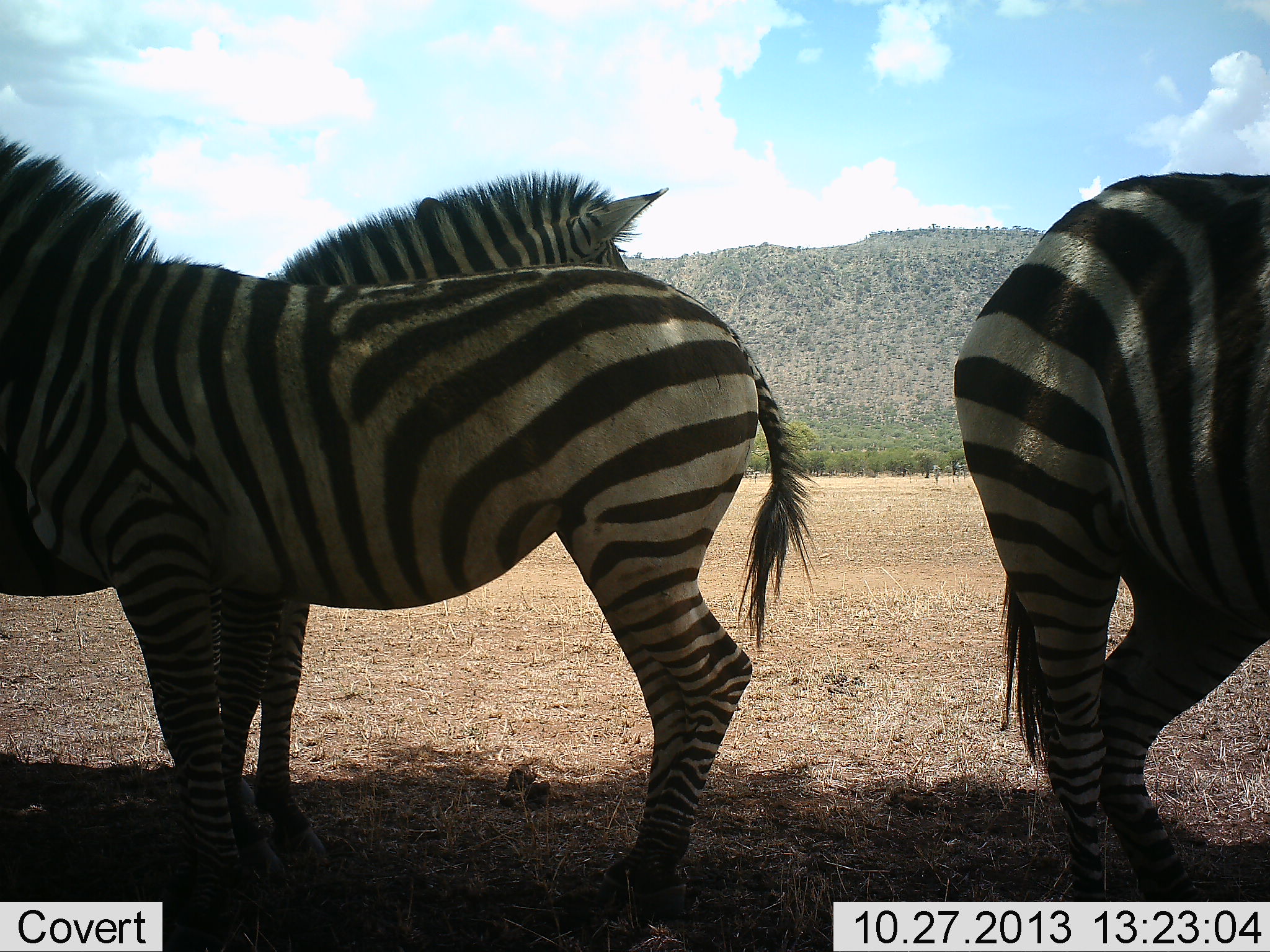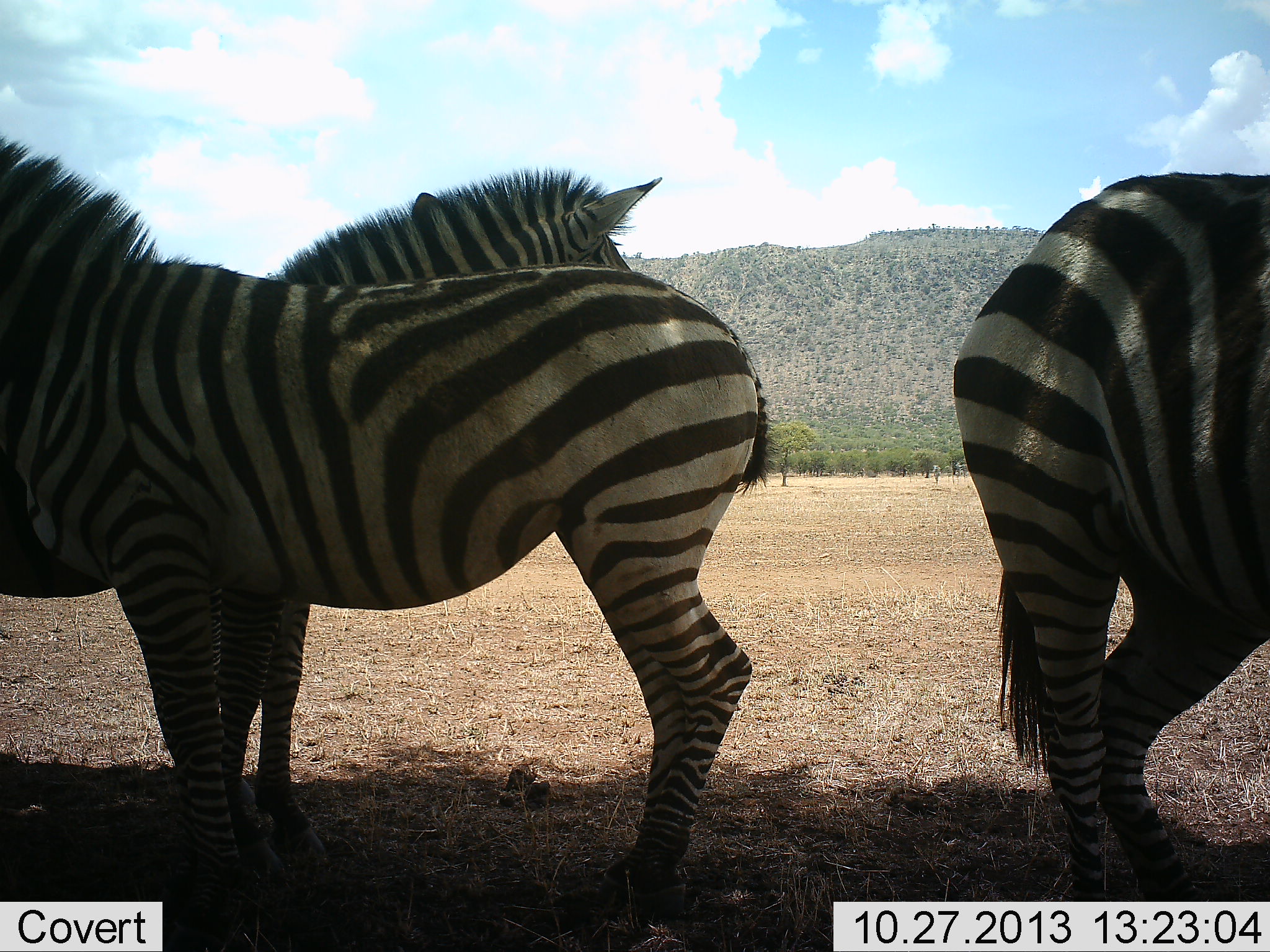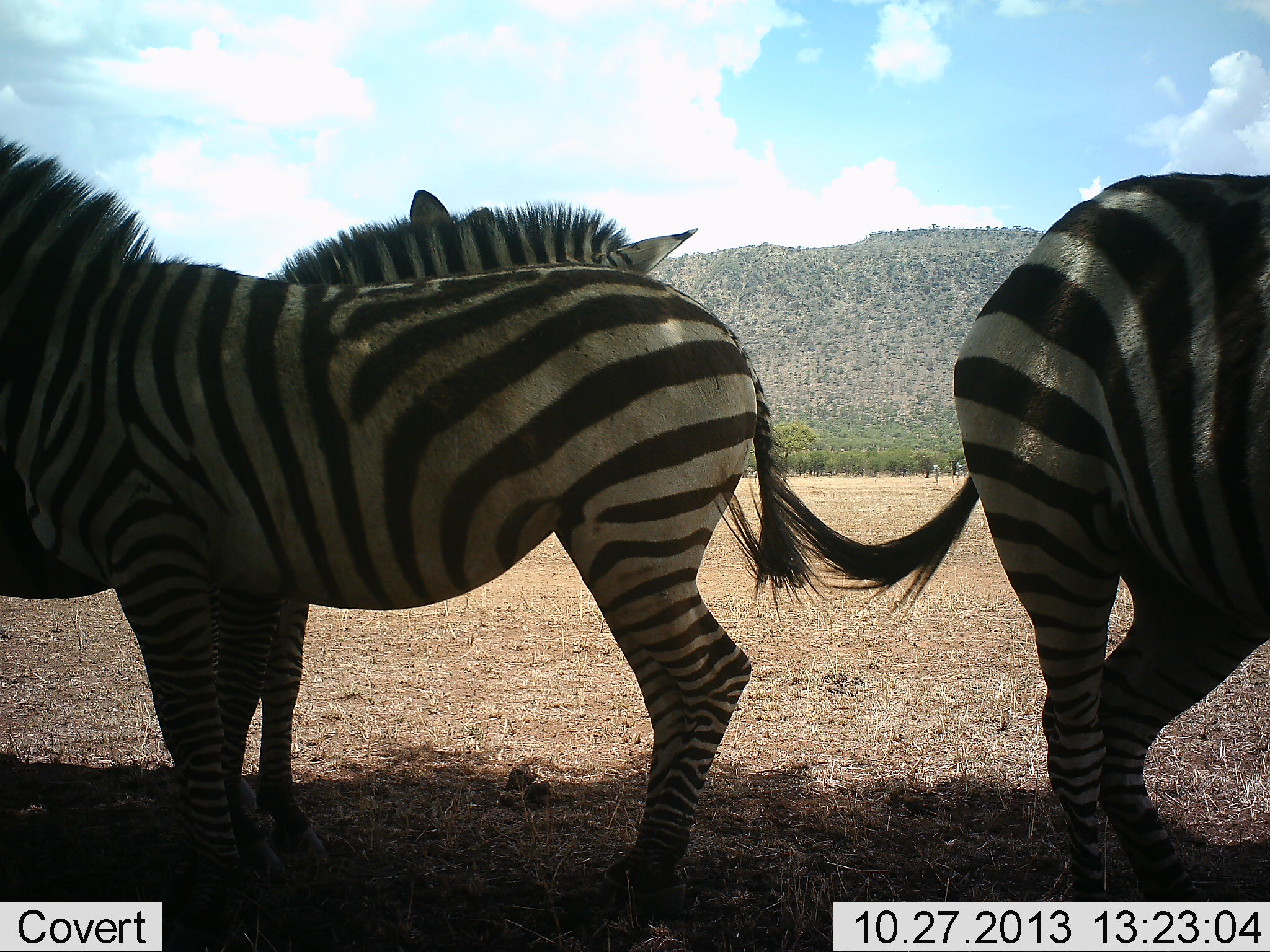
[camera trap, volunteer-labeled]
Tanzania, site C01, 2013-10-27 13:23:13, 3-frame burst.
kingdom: Animalia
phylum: Chordata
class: Mammalia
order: Perissodactyla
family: Equidae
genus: Equus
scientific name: Equus quagga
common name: plains zebra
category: zebra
Zebra (plains zebra) (Equus quagga), count 3. Behavior (volunteer vote fractions): standing 100%, resting 18%, moving 0%, interacting 0%. Young present (vote fraction): 0%. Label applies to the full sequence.